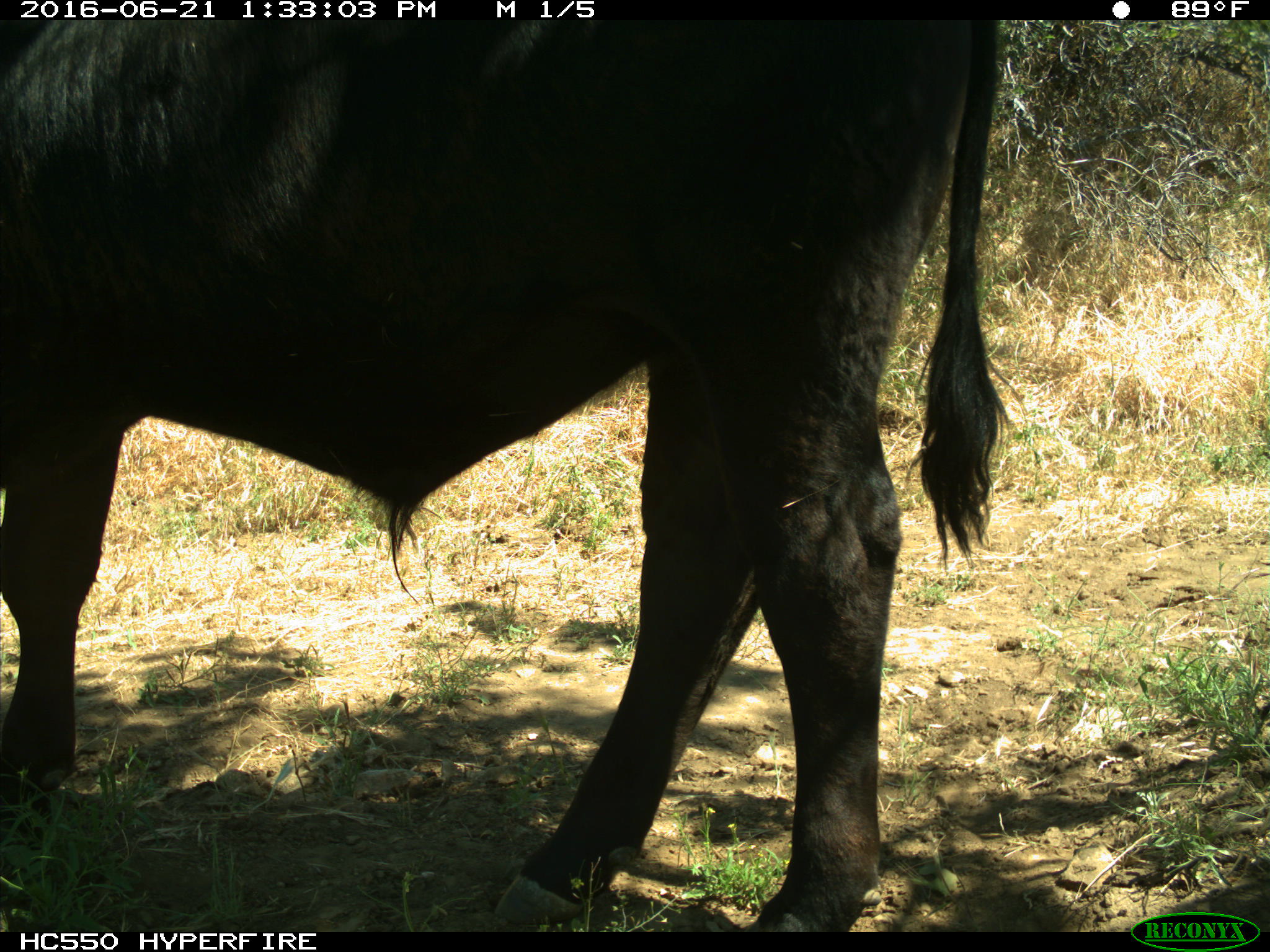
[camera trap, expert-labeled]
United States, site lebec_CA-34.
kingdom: Animalia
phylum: Chordata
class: Mammalia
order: Artiodactyla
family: Bovidae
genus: Bos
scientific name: Bos taurus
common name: domestic cow